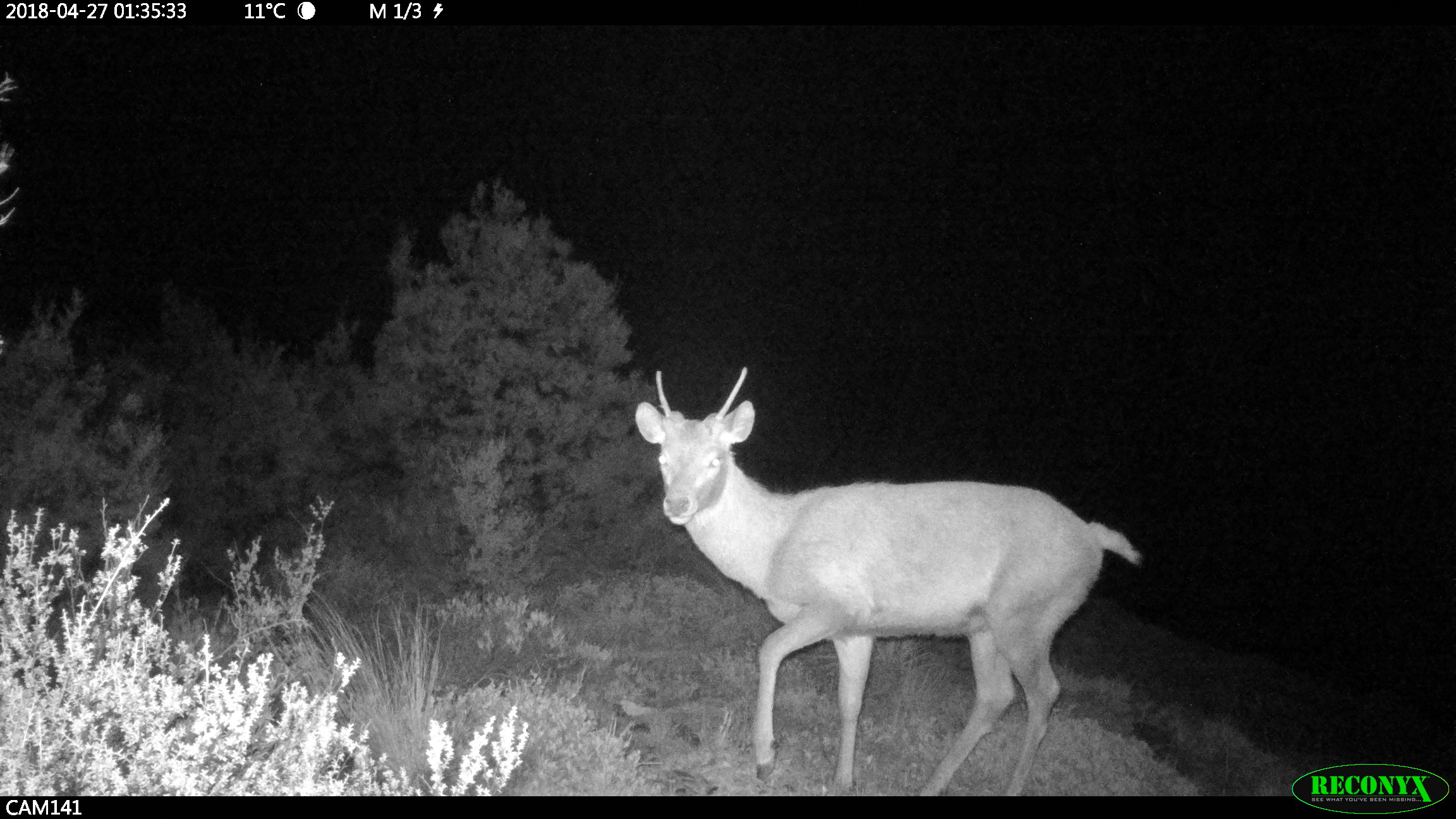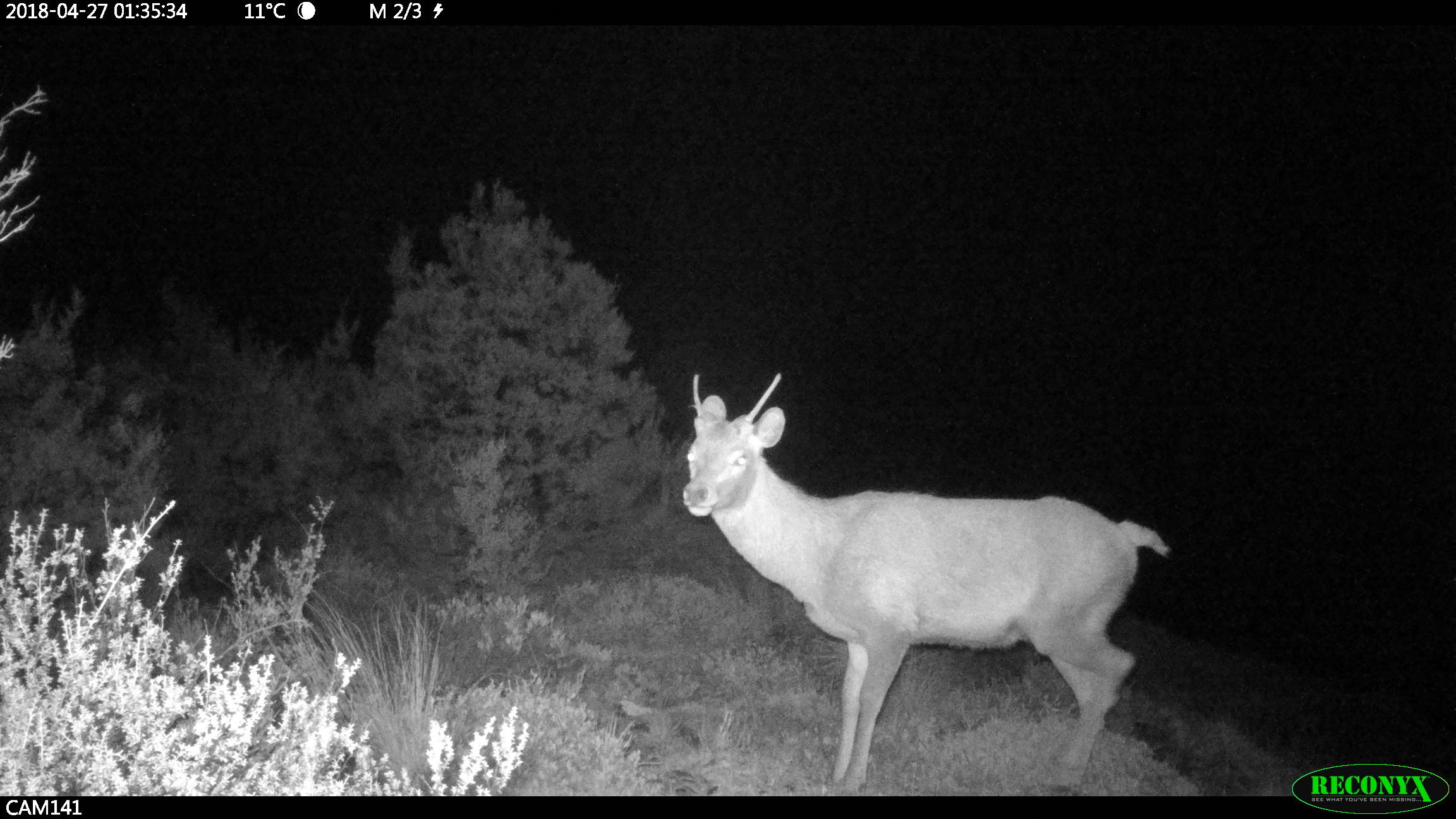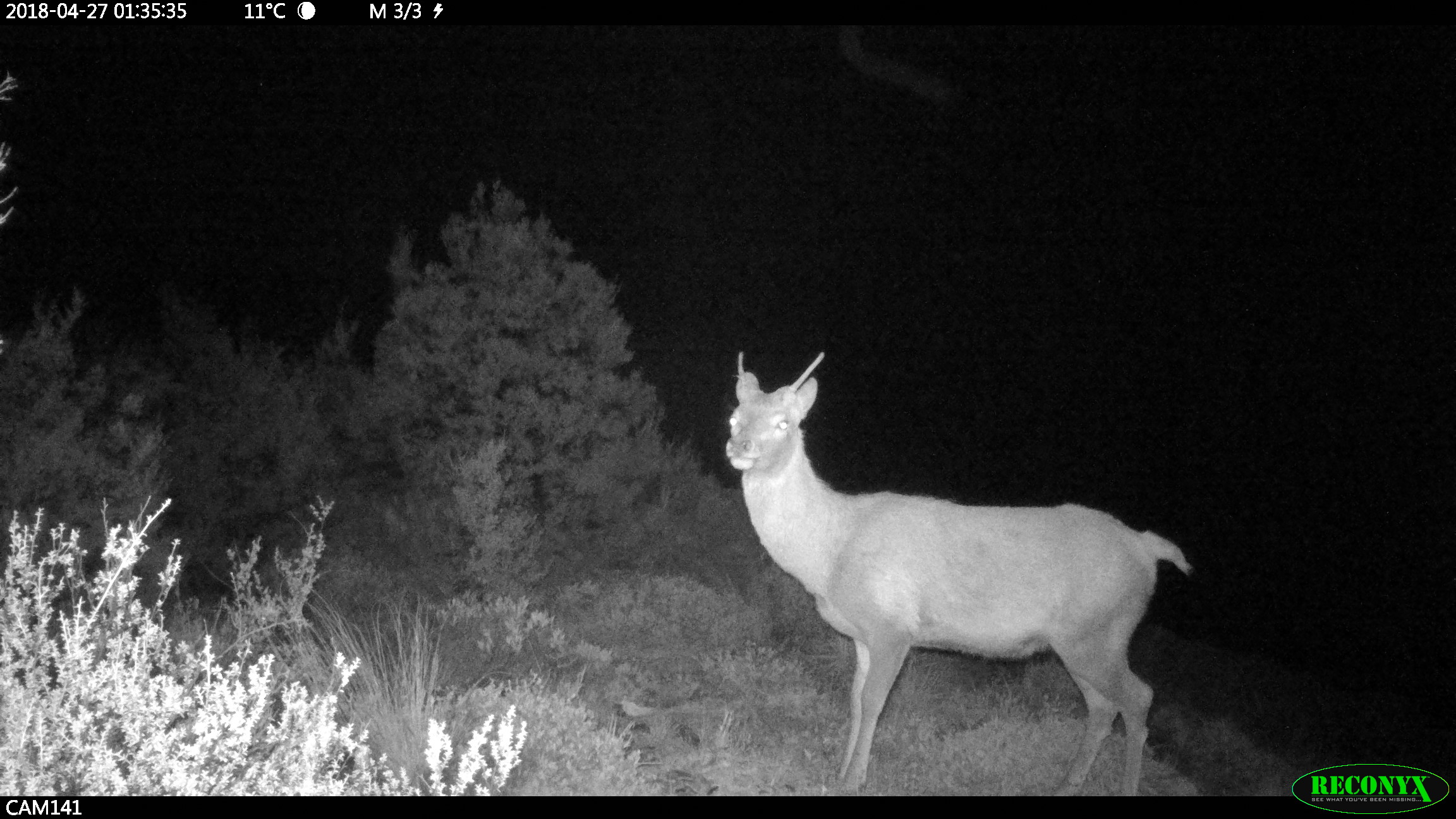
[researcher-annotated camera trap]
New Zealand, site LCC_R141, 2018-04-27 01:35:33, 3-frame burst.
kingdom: Animalia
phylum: Chordata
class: Mammalia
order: Artiodactyla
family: Cervidae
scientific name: Cervidae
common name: deer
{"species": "deer (Cervidae)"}